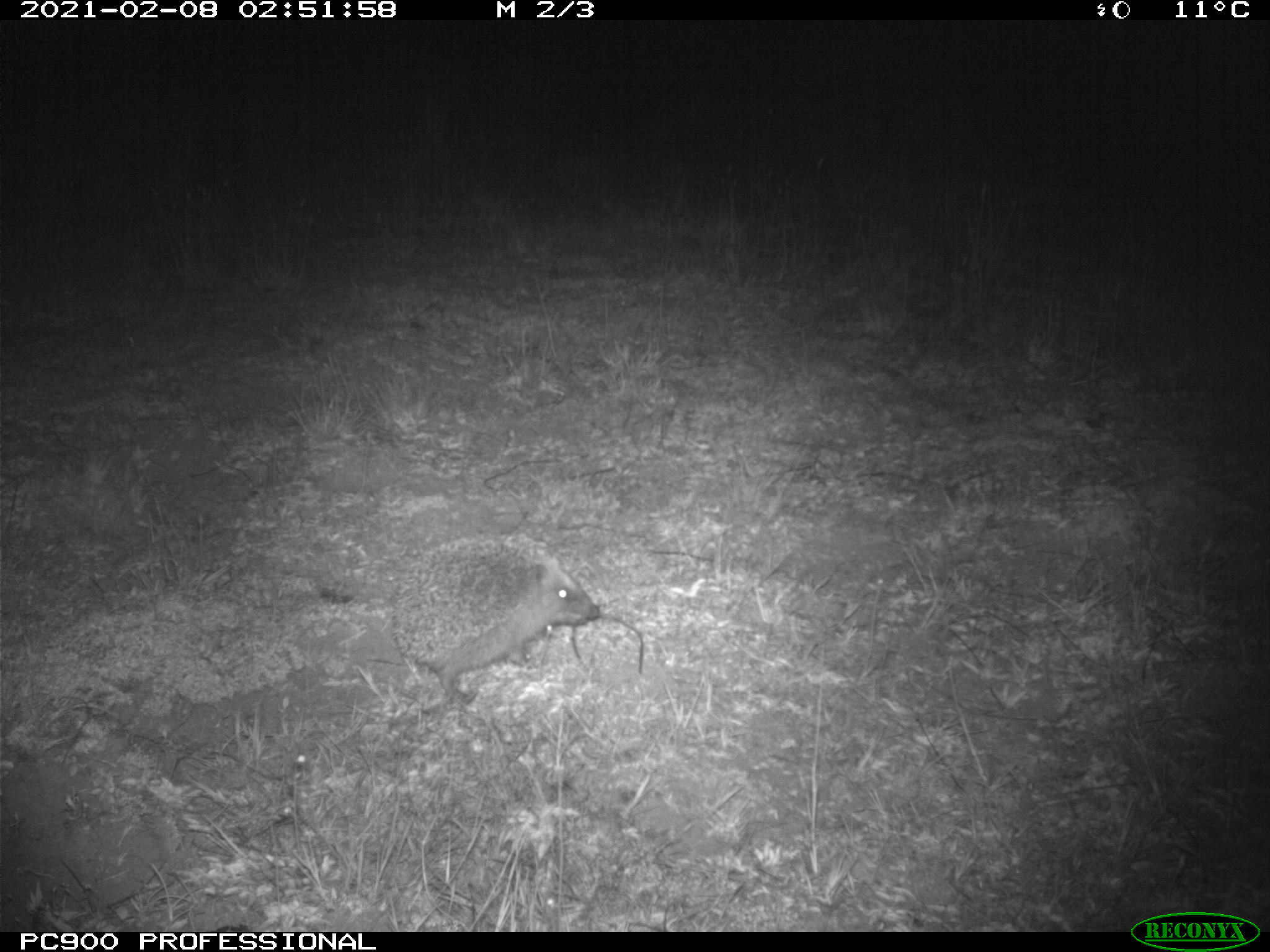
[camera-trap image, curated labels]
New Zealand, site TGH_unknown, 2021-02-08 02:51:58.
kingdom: Animalia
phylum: Chordata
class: Mammalia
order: Eulipotyphla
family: Erinaceidae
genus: Erinaceus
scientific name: Erinaceus europaeus europaeus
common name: european hedgehog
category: hedgehog